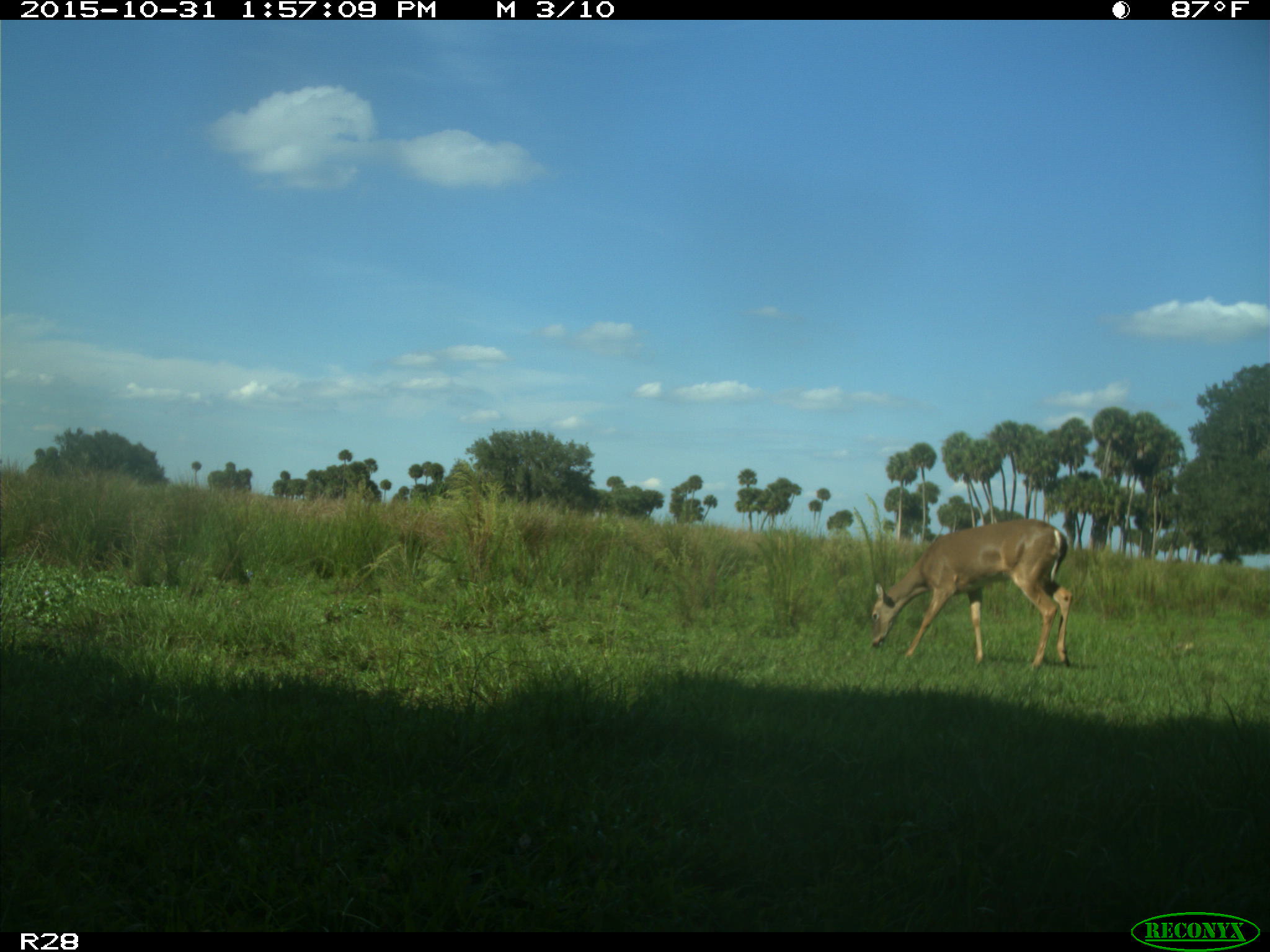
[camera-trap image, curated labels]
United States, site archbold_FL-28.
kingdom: Animalia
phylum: Chordata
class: Mammalia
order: Artiodactyla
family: Cervidae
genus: Odocoileus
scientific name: Odocoileus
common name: deer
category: unidentified deer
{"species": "unidentified deer (deer) (Odocoileus)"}